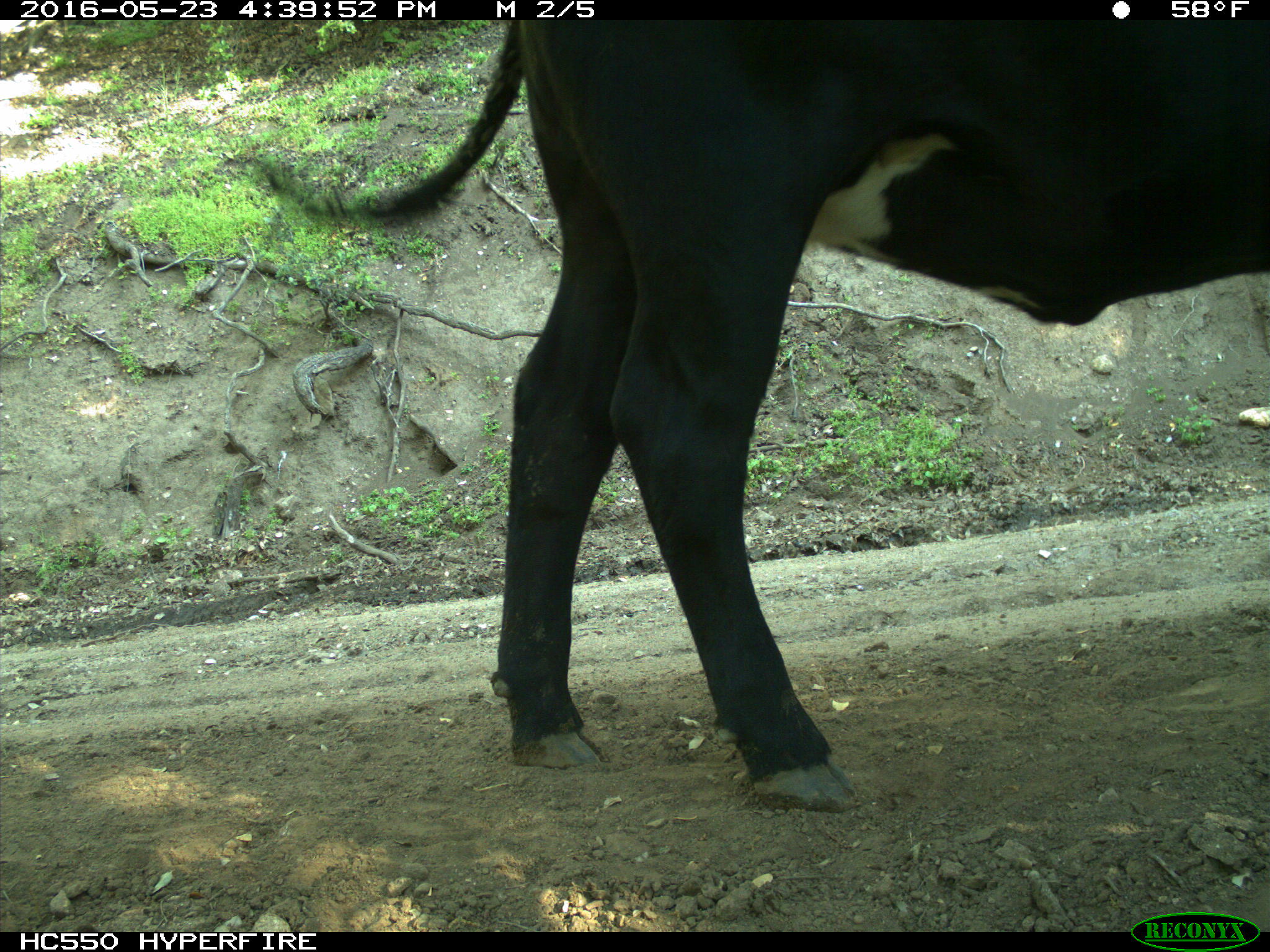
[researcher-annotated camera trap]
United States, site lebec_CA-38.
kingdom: Animalia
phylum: Chordata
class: Mammalia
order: Artiodactyla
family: Bovidae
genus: Bos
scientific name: Bos taurus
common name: domestic cow